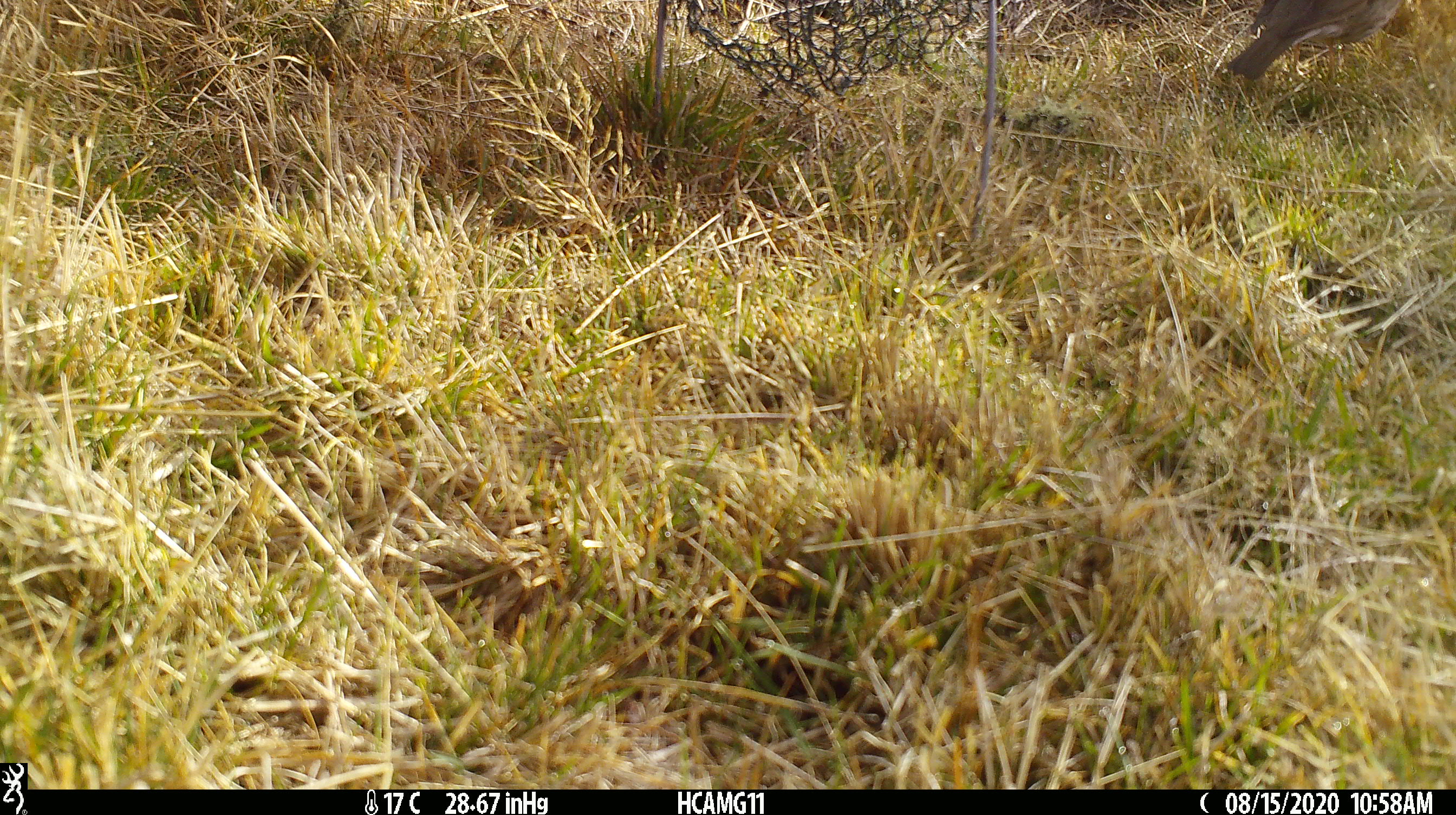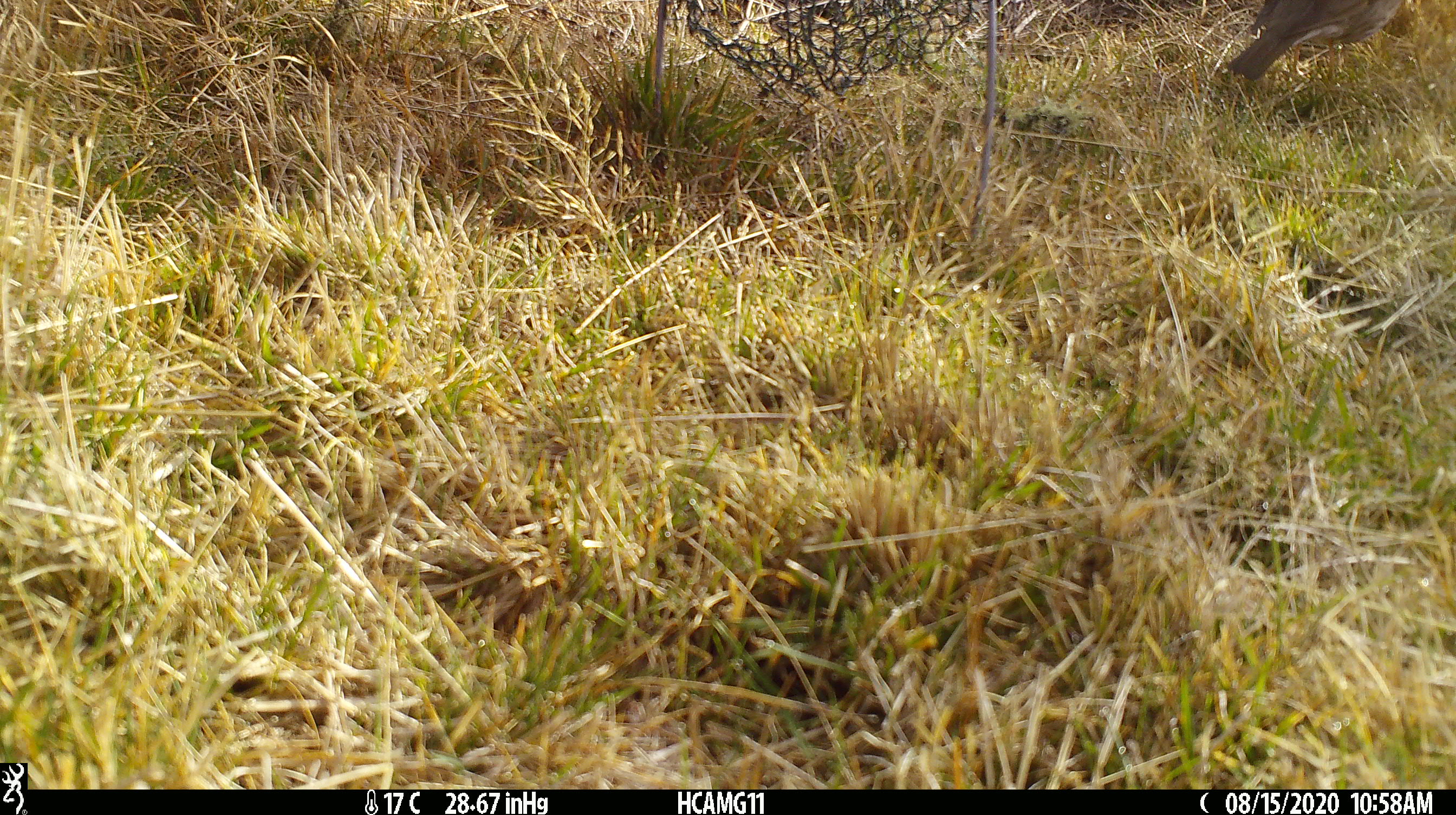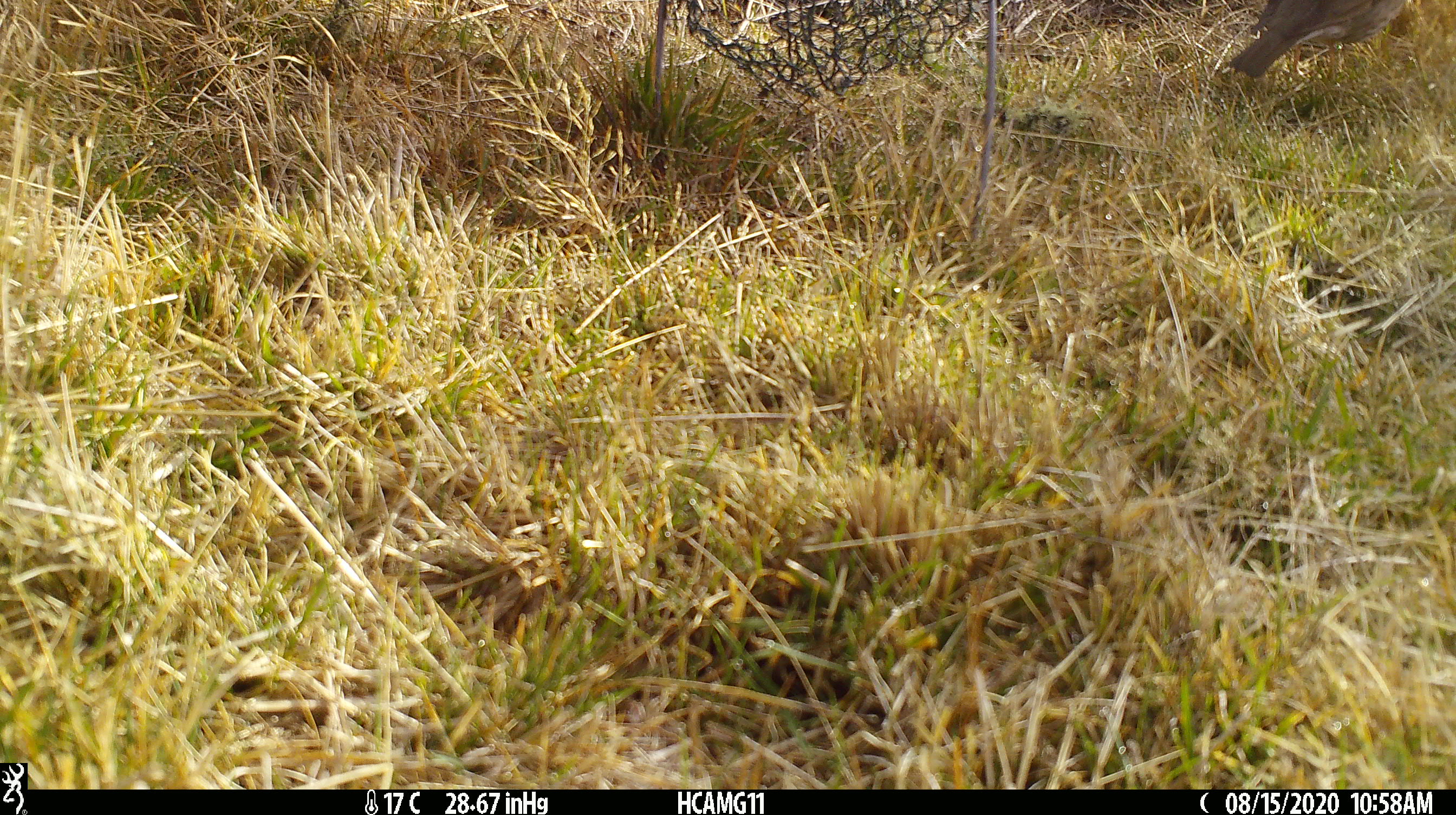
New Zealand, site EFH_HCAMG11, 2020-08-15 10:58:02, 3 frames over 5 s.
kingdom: Animalia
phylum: Chordata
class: Aves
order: Passeriformes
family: Turdidae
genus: Turdus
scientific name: Turdus philomelos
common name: song thrush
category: thrush